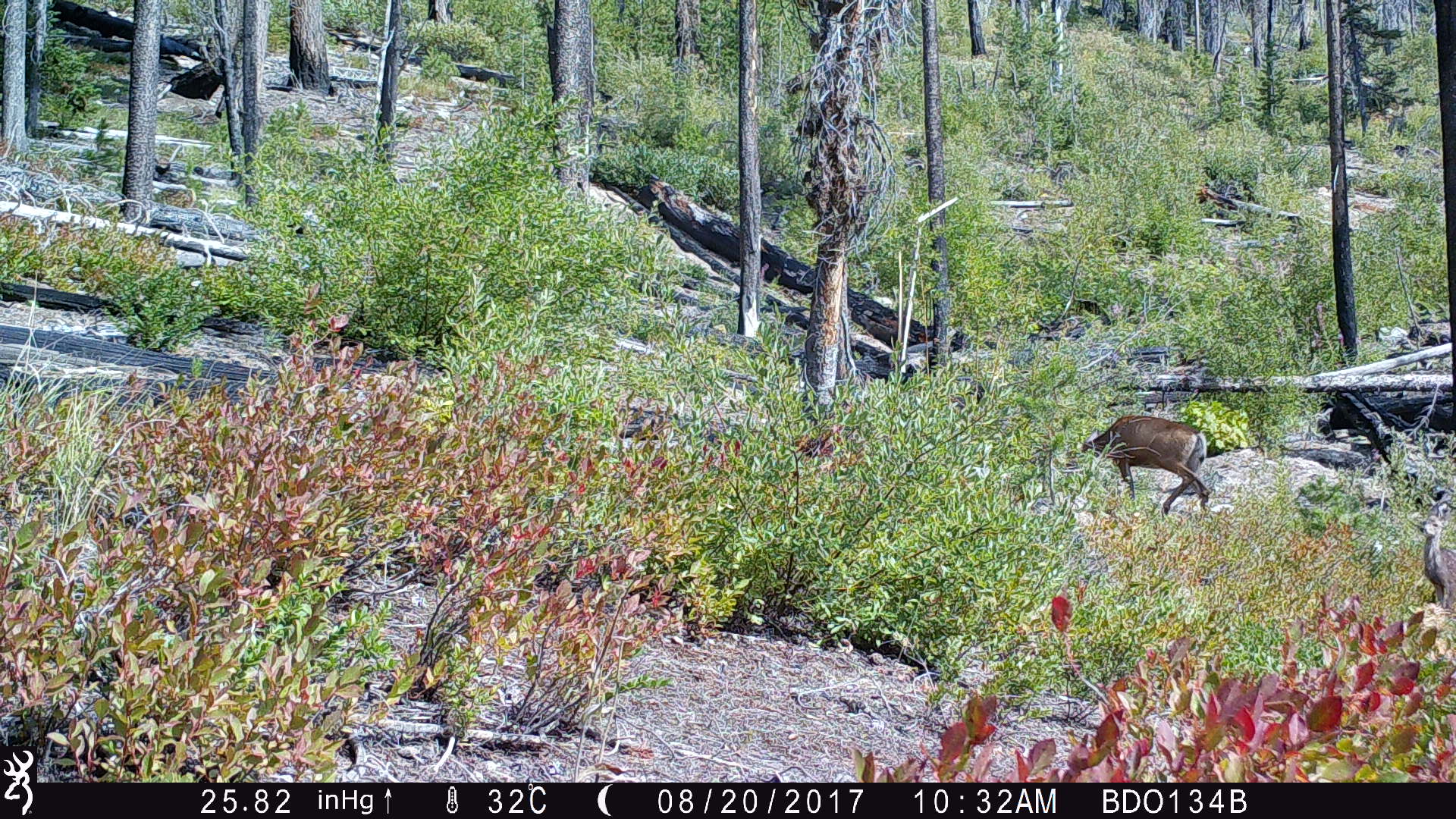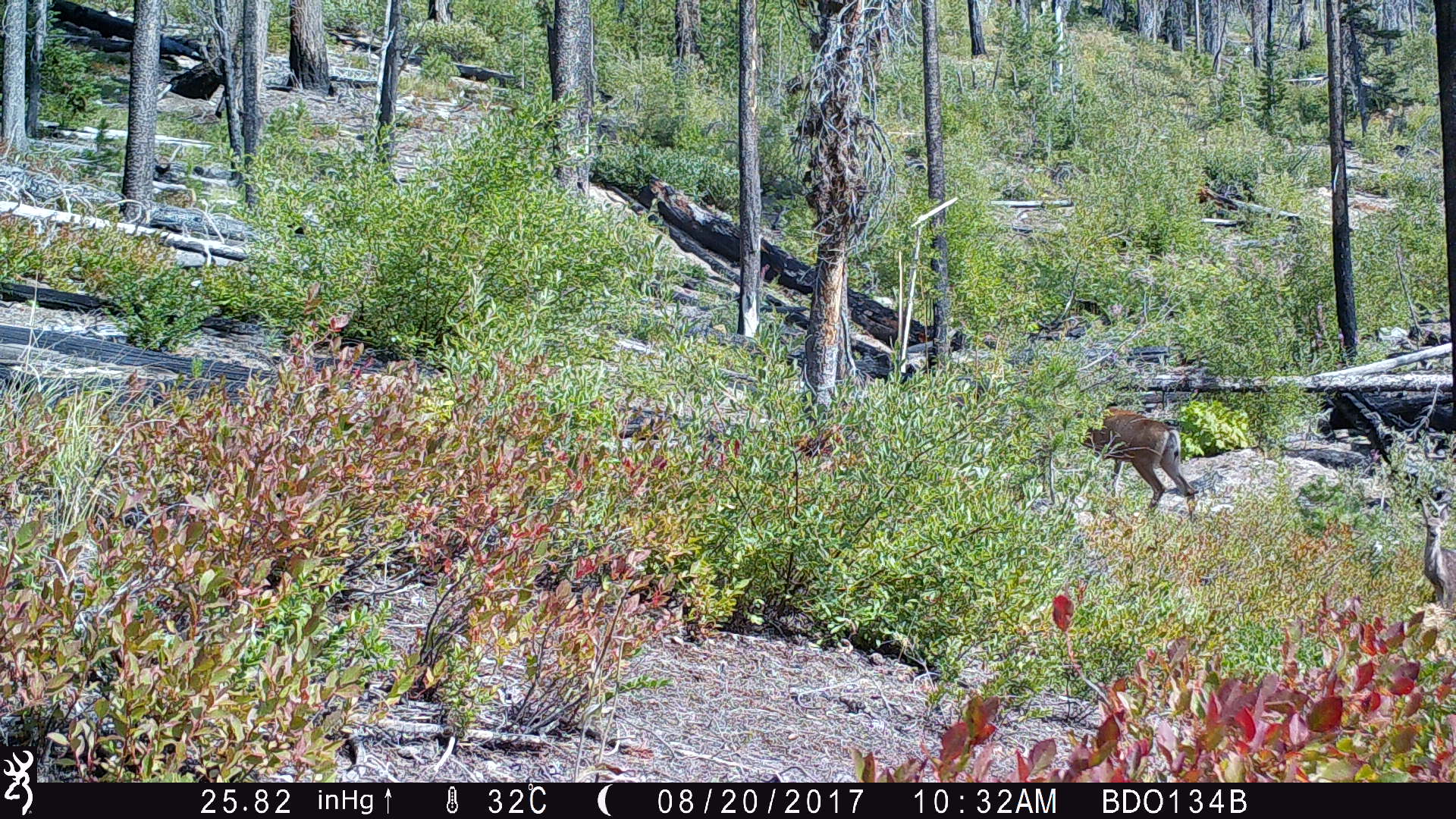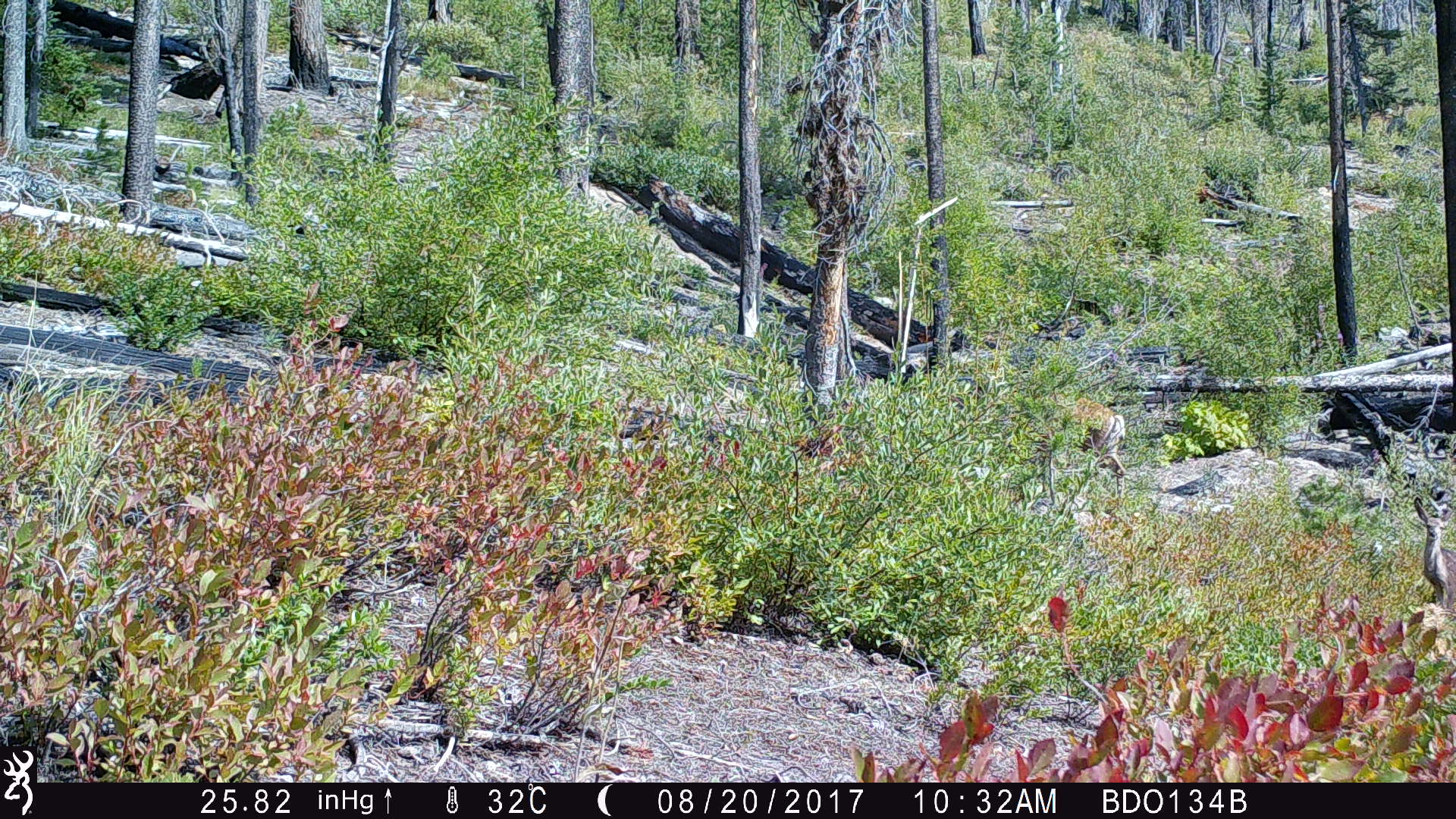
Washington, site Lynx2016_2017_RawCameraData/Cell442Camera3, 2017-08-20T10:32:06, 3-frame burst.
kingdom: Animalia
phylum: Chordata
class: Mammalia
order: Artiodactyla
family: Cervidae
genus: Odocoileus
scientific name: Odocoileus hemionus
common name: mule deer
Odocoileus hemionus (mule deer). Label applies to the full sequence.